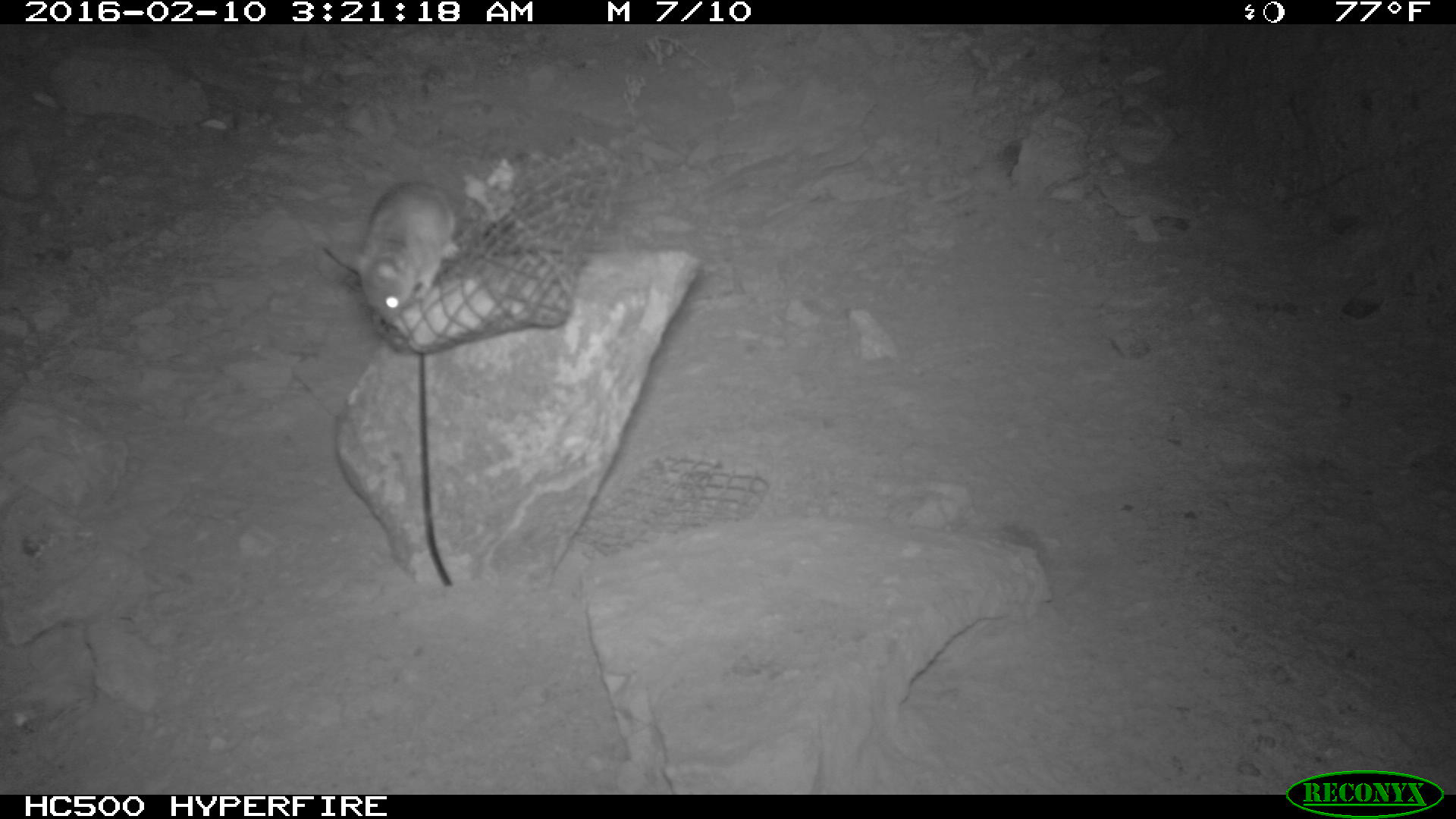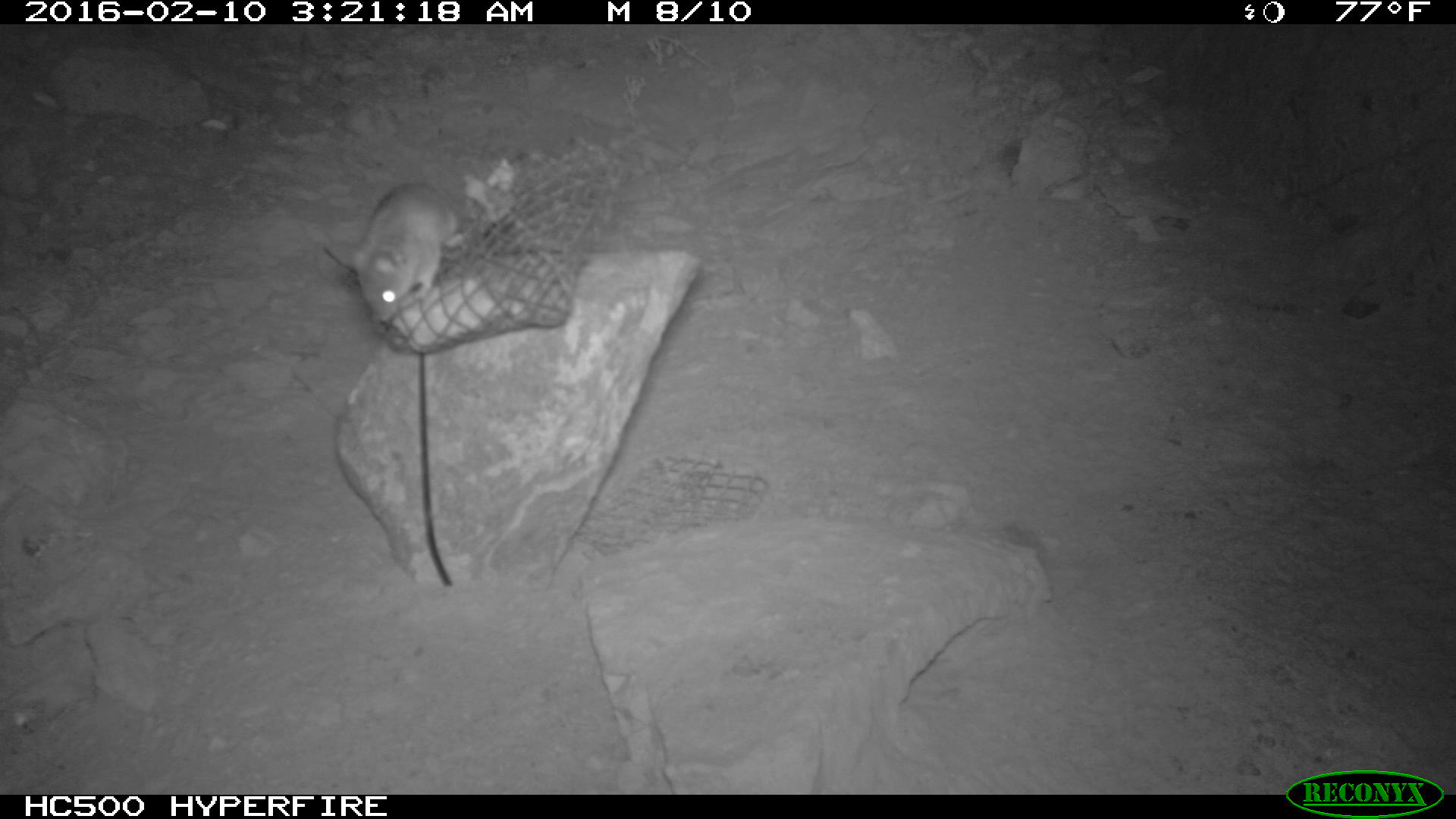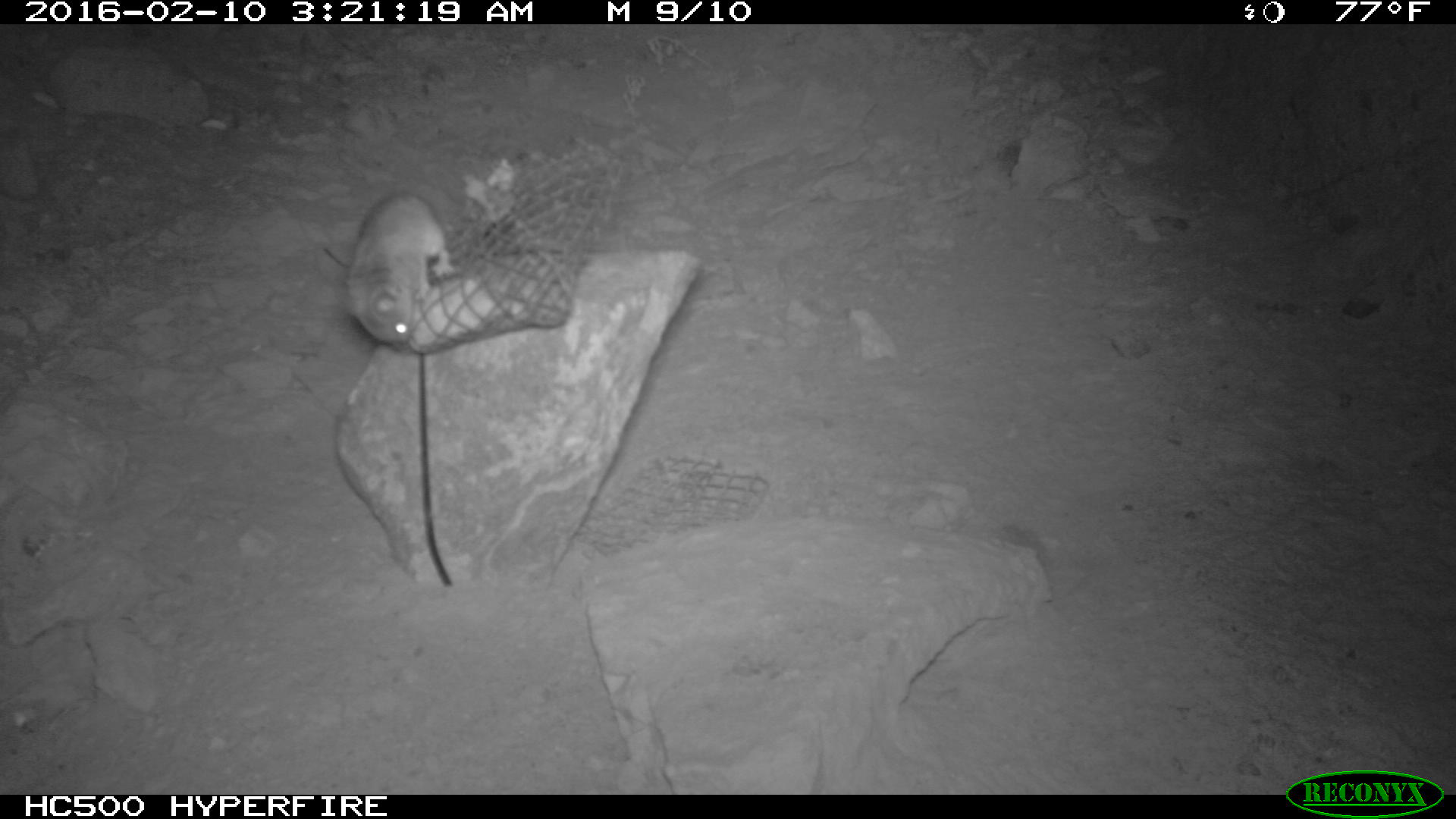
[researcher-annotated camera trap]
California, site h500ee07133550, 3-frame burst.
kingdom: Animalia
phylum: Chordata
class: Mammalia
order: Rodentia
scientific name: Rodentia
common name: rodent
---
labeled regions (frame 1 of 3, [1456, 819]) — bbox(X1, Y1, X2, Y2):
rodent: bbox(350, 180, 459, 325)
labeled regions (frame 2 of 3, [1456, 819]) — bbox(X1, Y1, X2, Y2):
rodent: bbox(331, 180, 463, 321)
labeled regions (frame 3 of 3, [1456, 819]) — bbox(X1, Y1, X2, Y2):
rodent: bbox(344, 190, 448, 342)